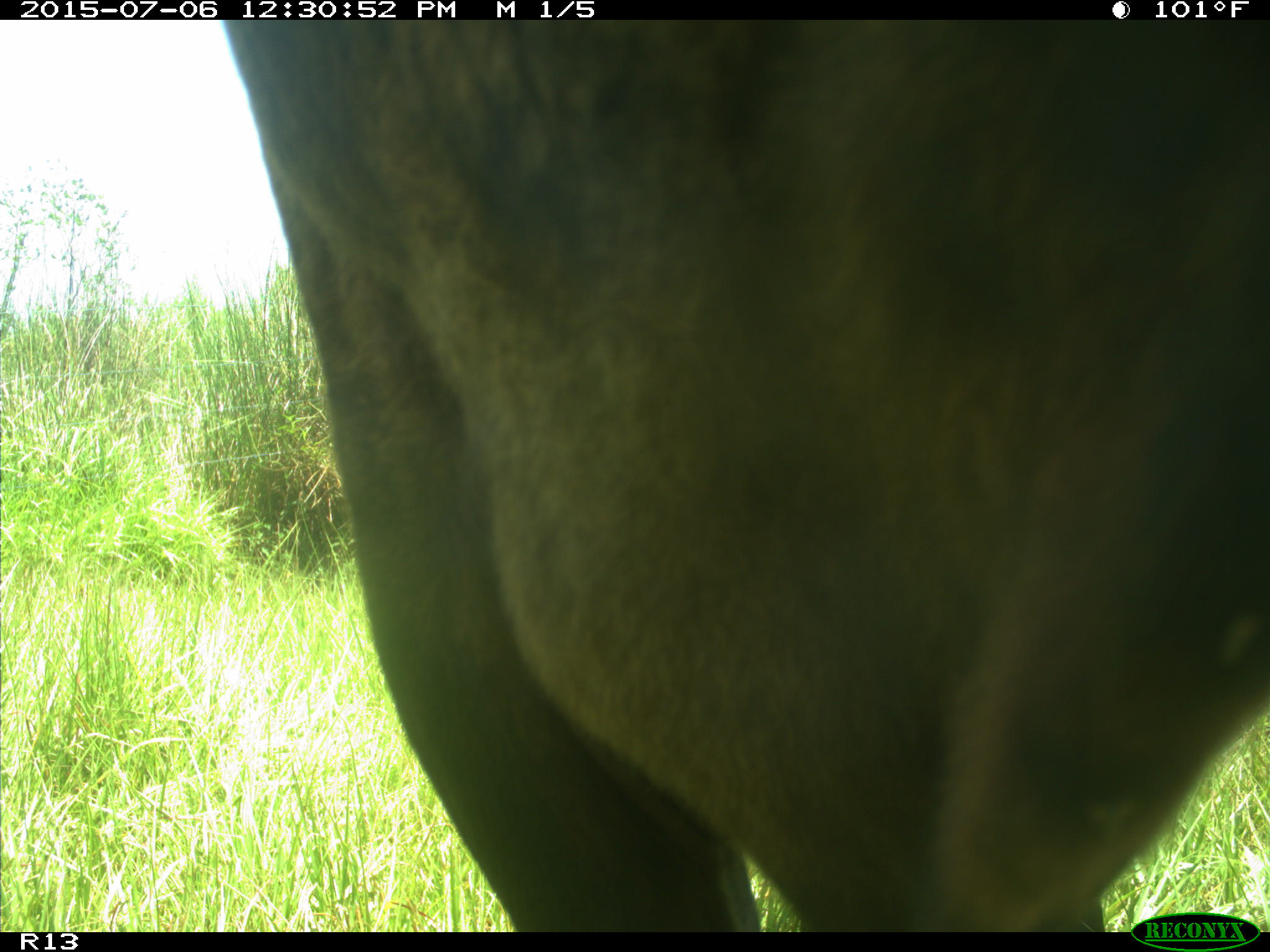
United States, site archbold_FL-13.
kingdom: Animalia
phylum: Chordata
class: Mammalia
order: Artiodactyla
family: Bovidae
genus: Bos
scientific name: Bos taurus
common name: domestic cow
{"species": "Bos taurus (domestic cow)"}